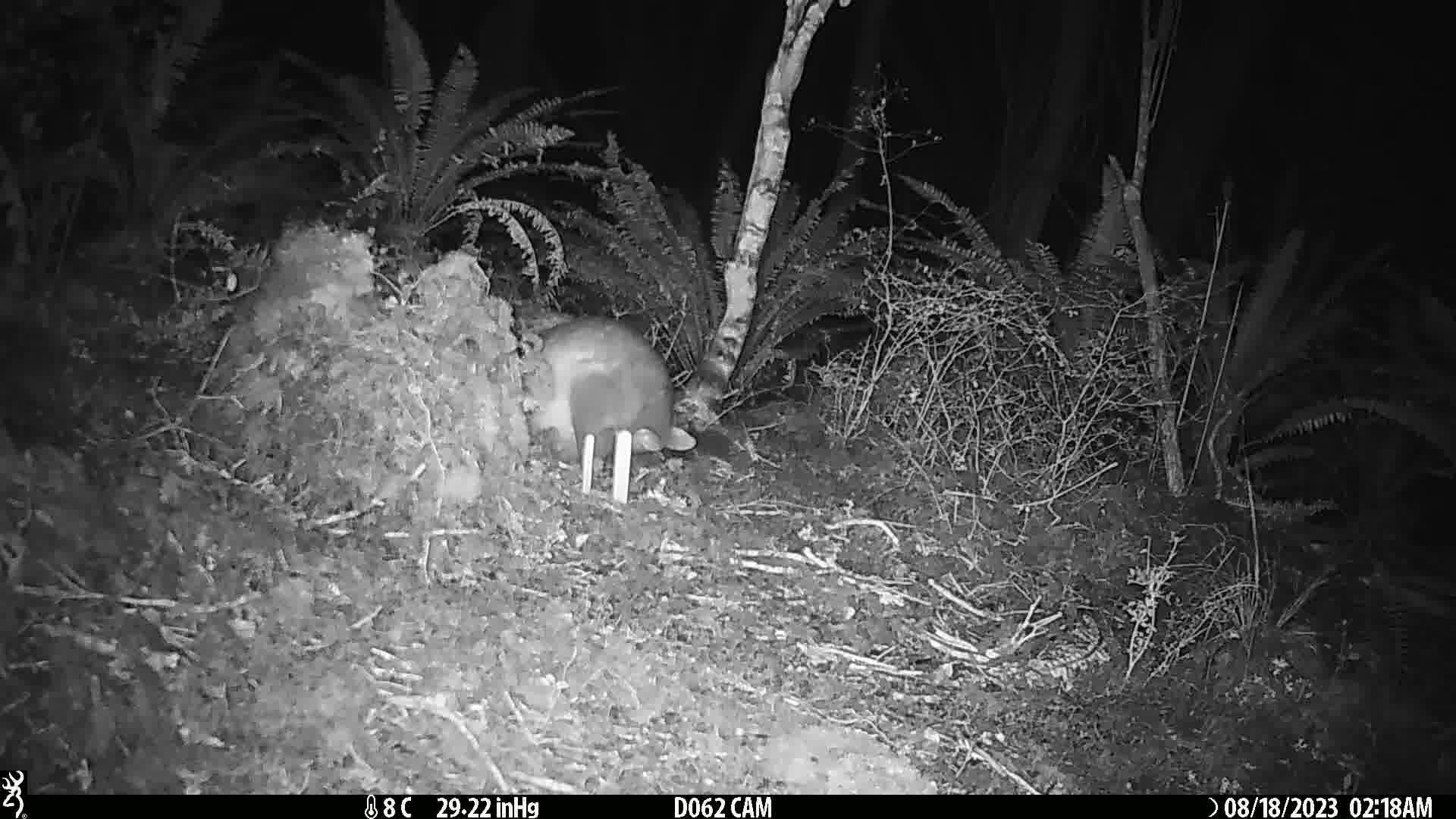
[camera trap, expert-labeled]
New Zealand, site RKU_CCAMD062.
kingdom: Animalia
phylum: Chordata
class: Mammalia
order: Diprotodontia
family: Phalangeridae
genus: Trichosurus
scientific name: Trichosurus vulpecula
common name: common brushtail possum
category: possum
Possum (common brushtail possum) (Trichosurus vulpecula).